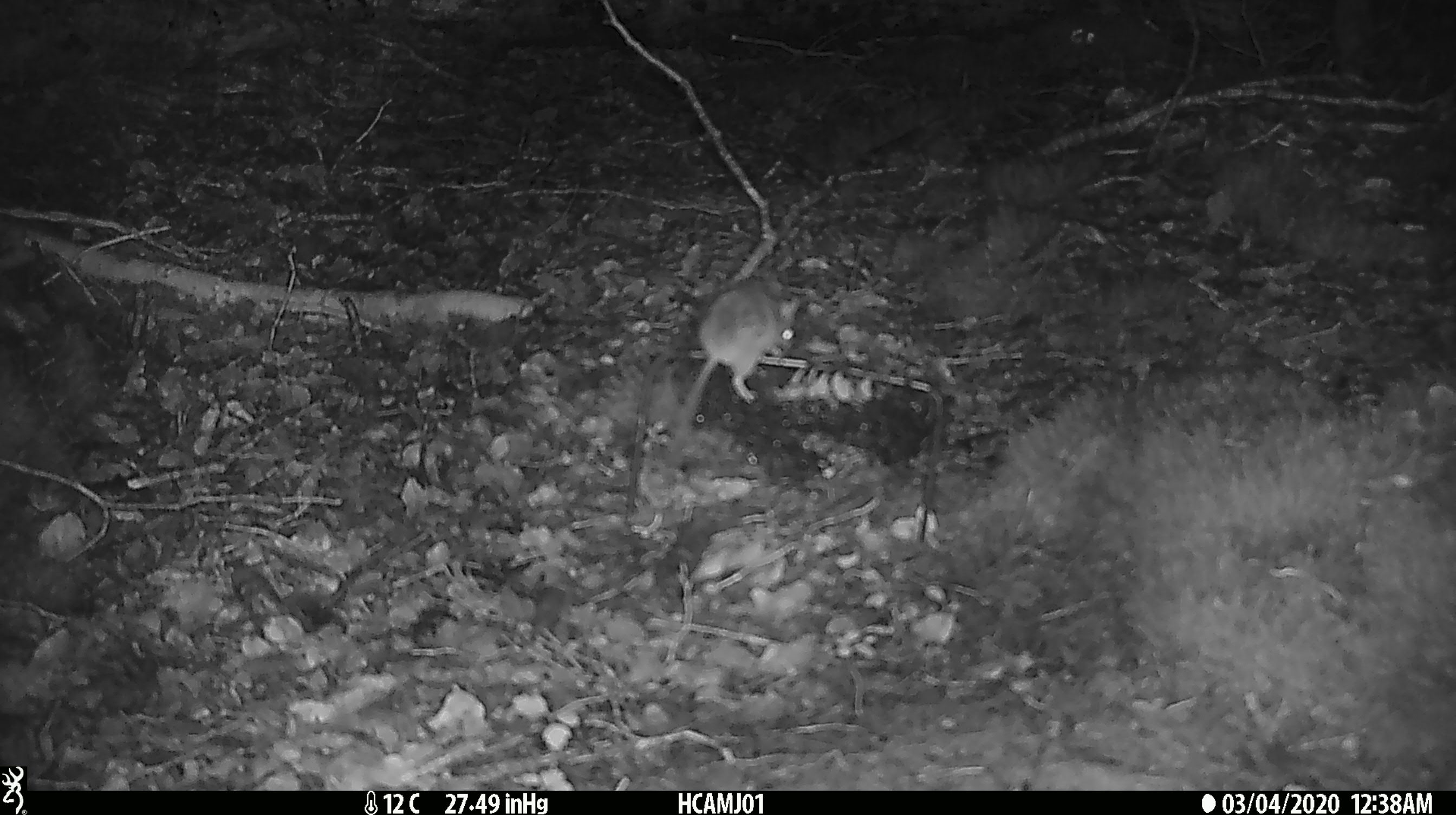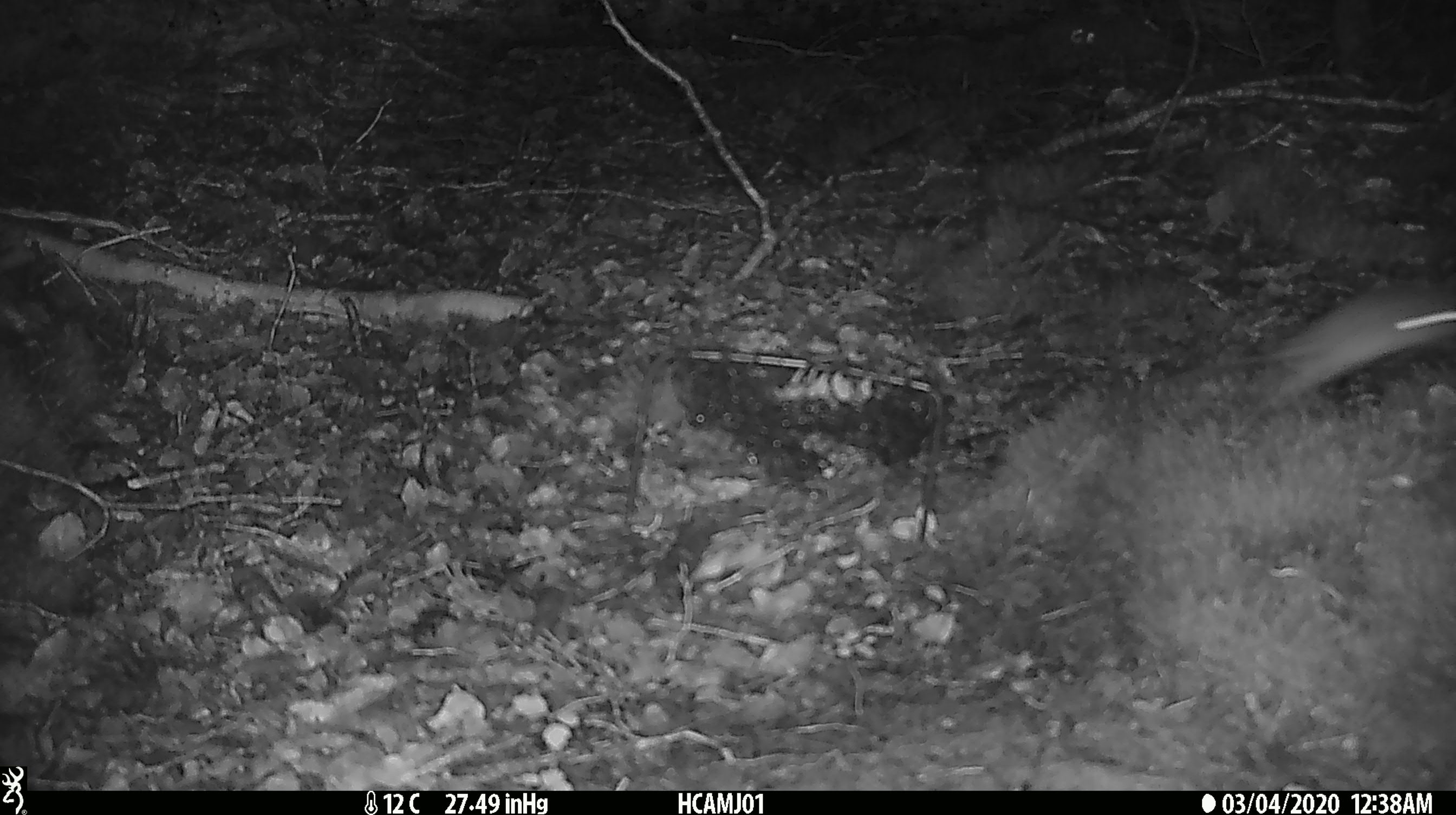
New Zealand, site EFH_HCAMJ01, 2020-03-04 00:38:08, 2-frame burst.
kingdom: Animalia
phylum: Chordata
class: Mammalia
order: Rodentia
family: Muridae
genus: Mus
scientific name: Mus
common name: mouse